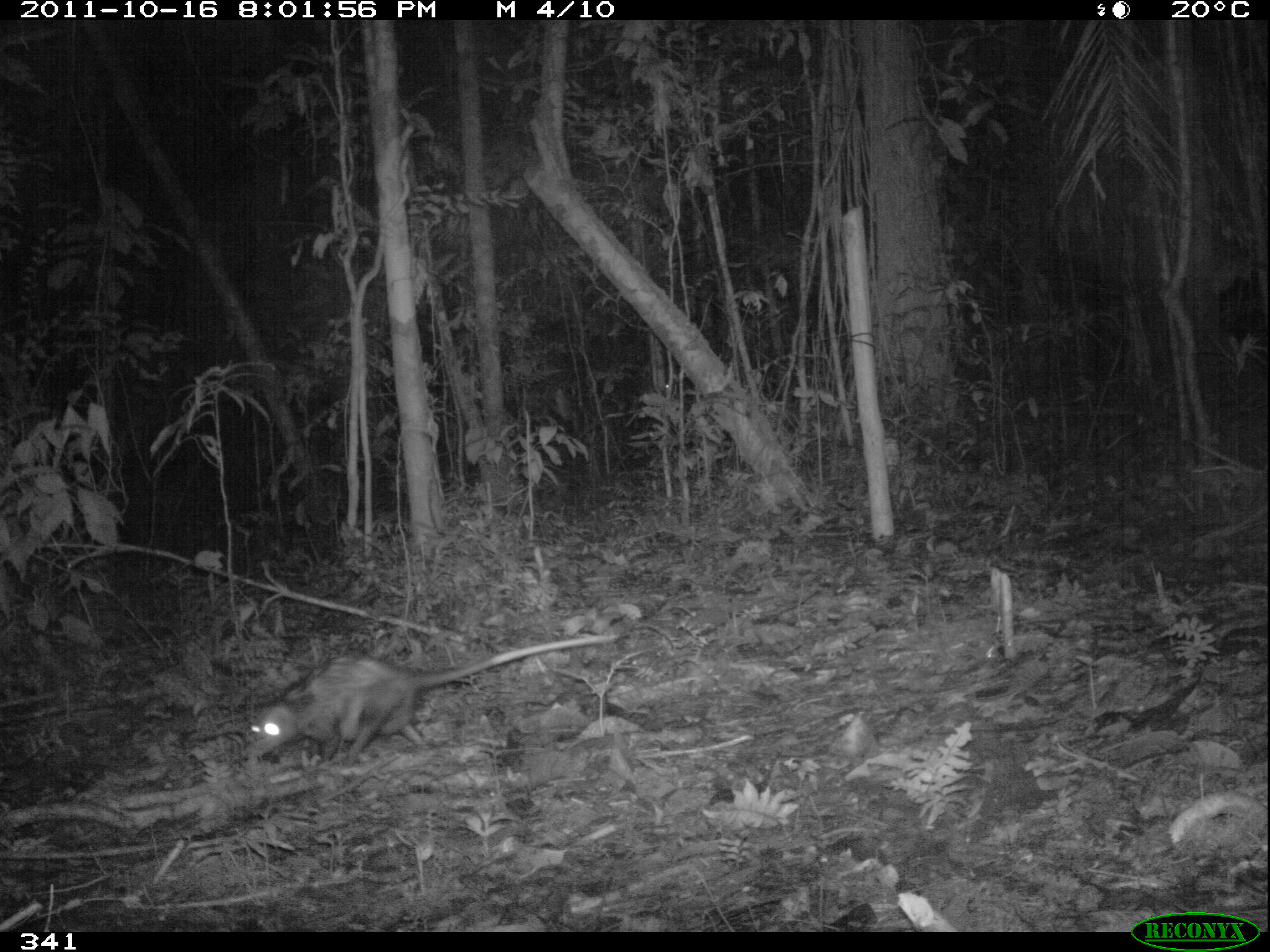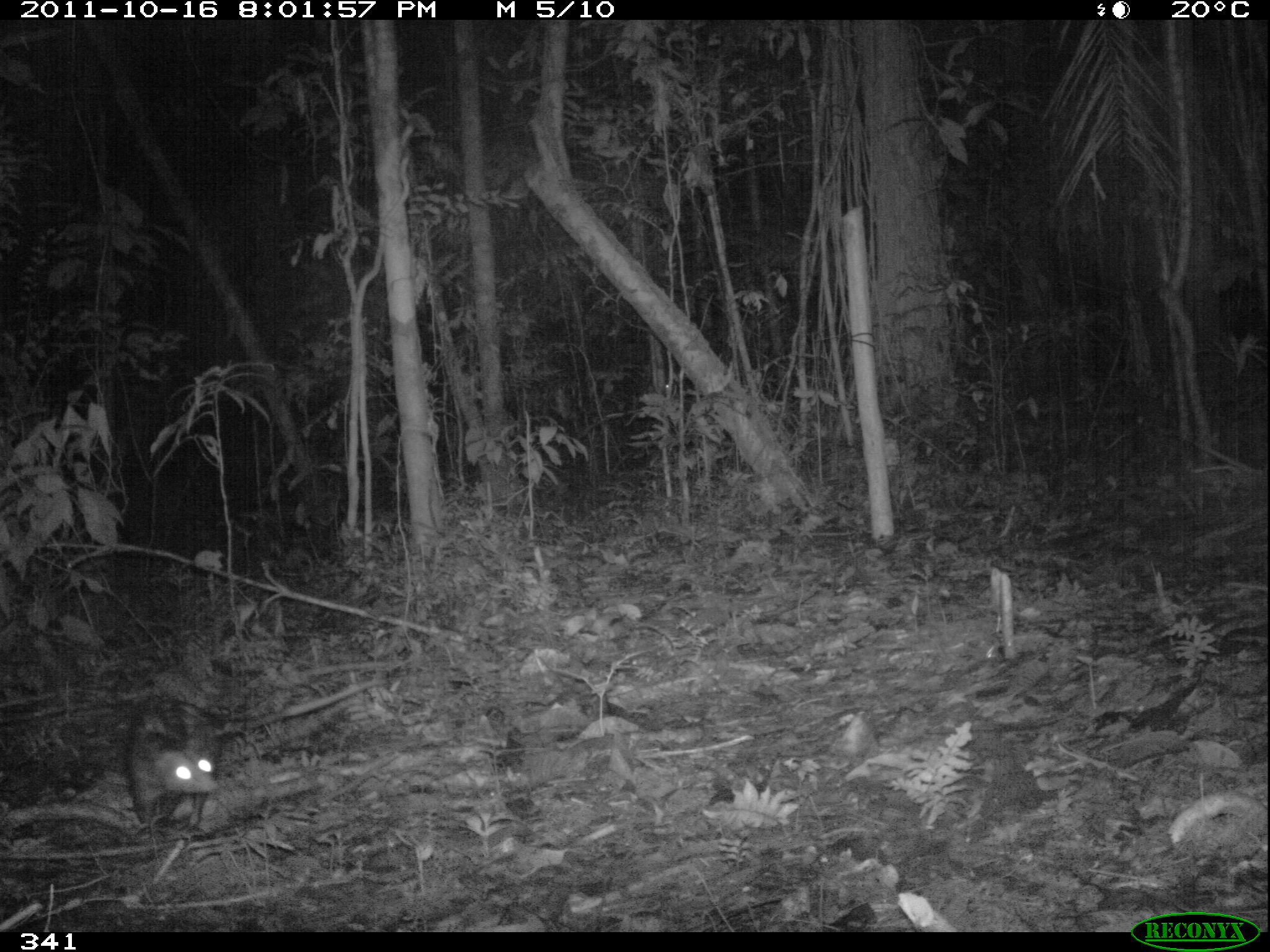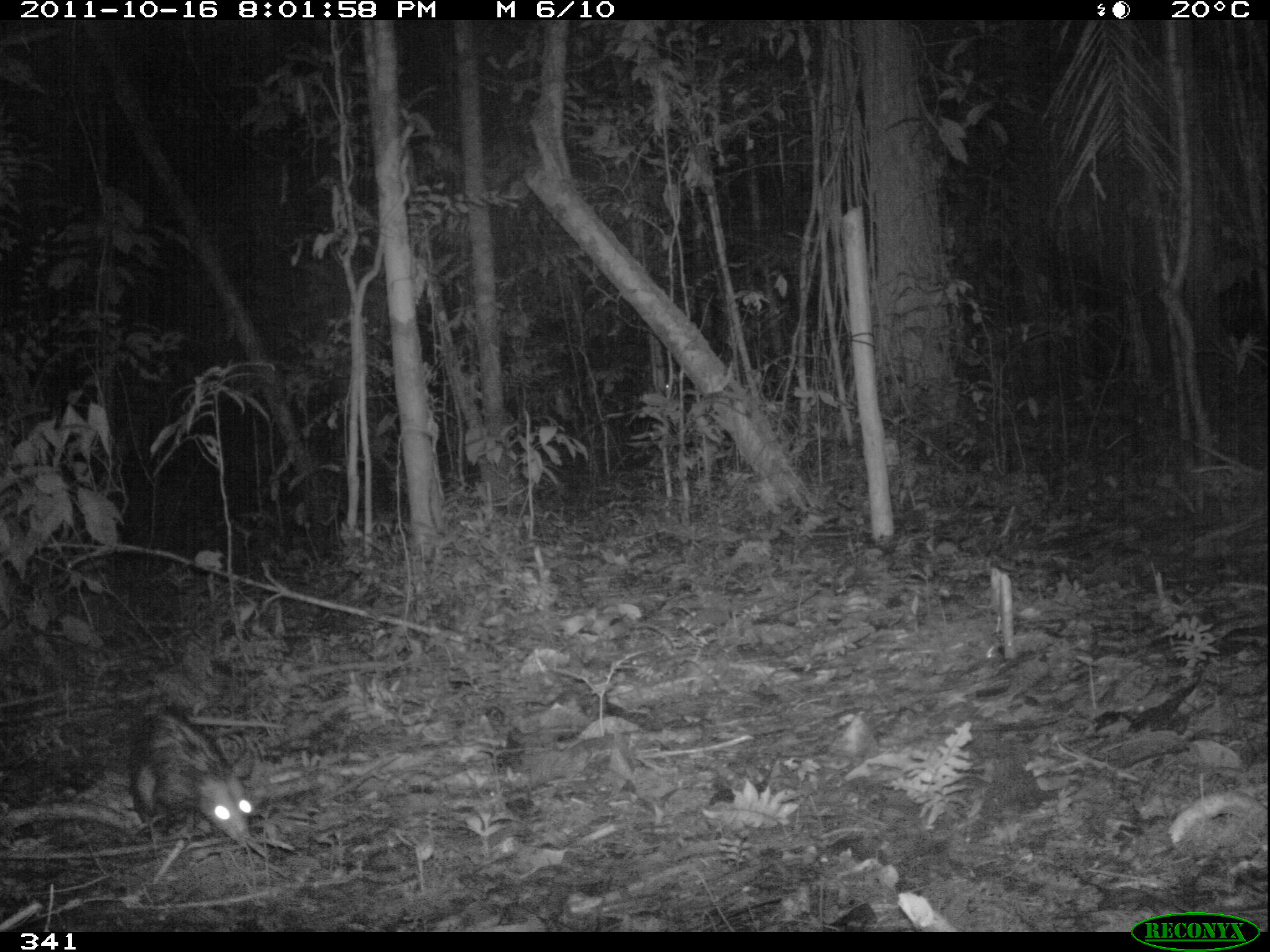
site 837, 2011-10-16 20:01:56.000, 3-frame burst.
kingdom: Animalia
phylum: Chordata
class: Mammalia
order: Didelphimorphia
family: Didelphidae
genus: Didelphis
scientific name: Didelphis marsupialis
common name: southern opossum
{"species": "Didelphis marsupialis (southern opossum)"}